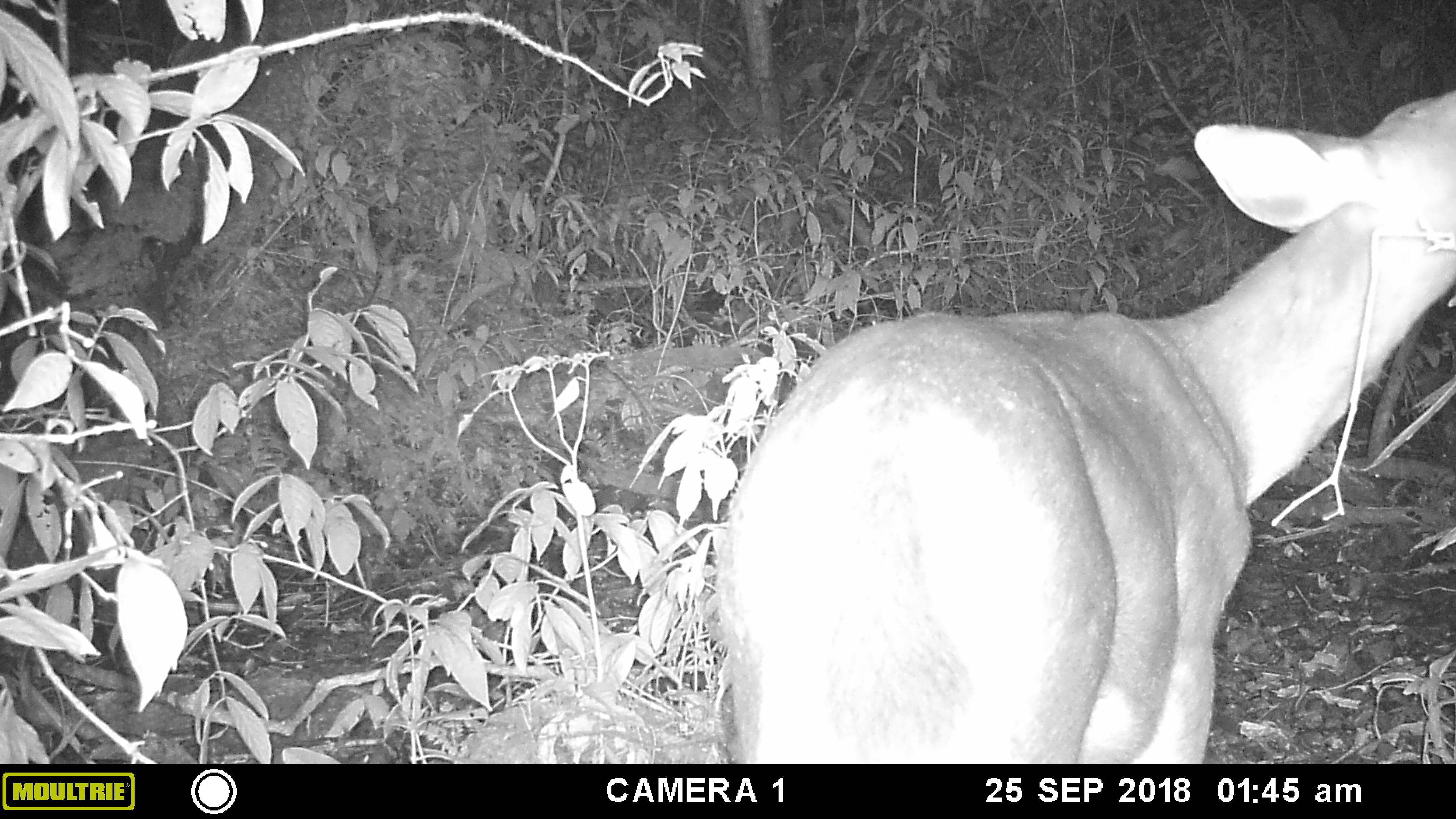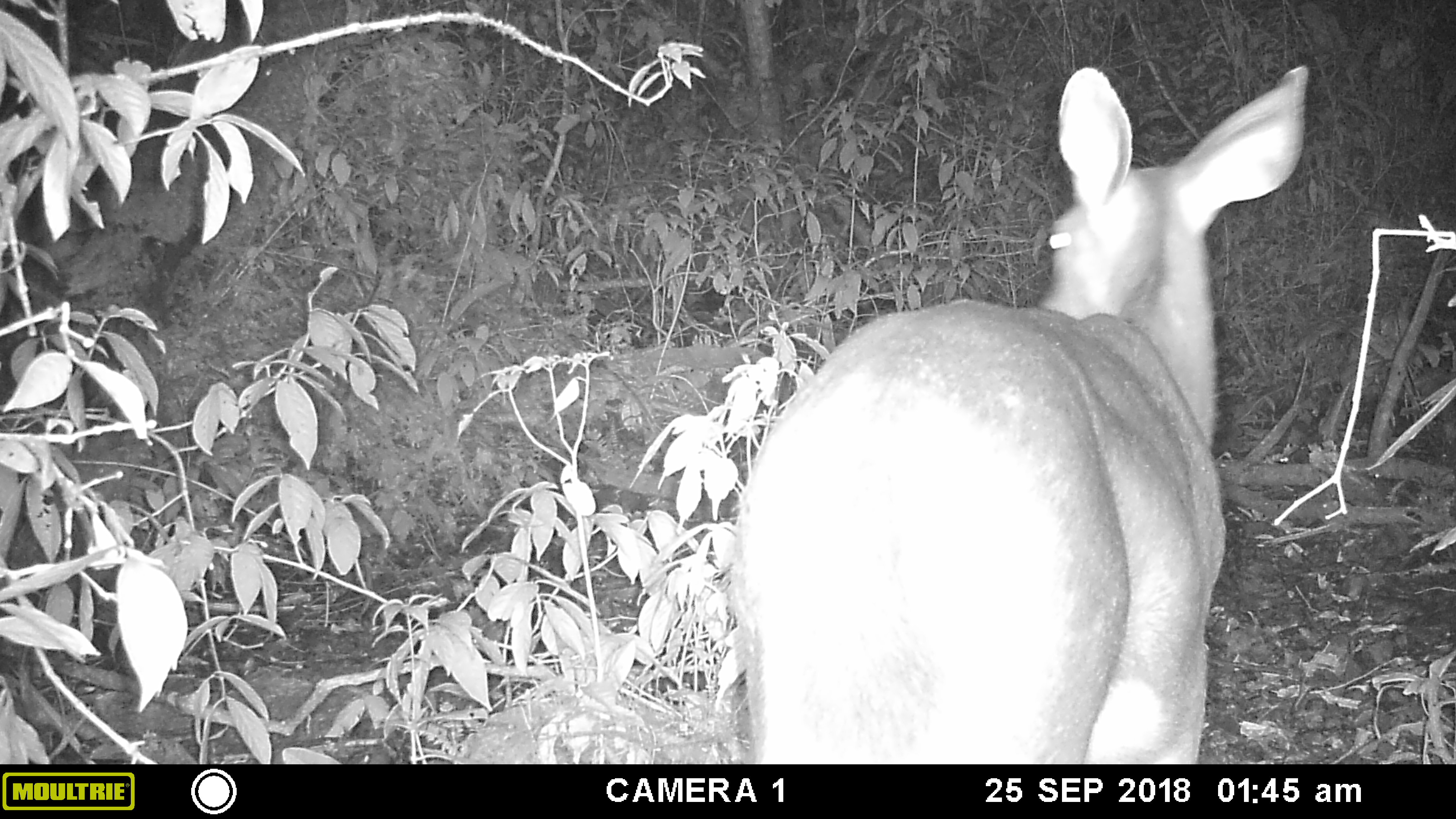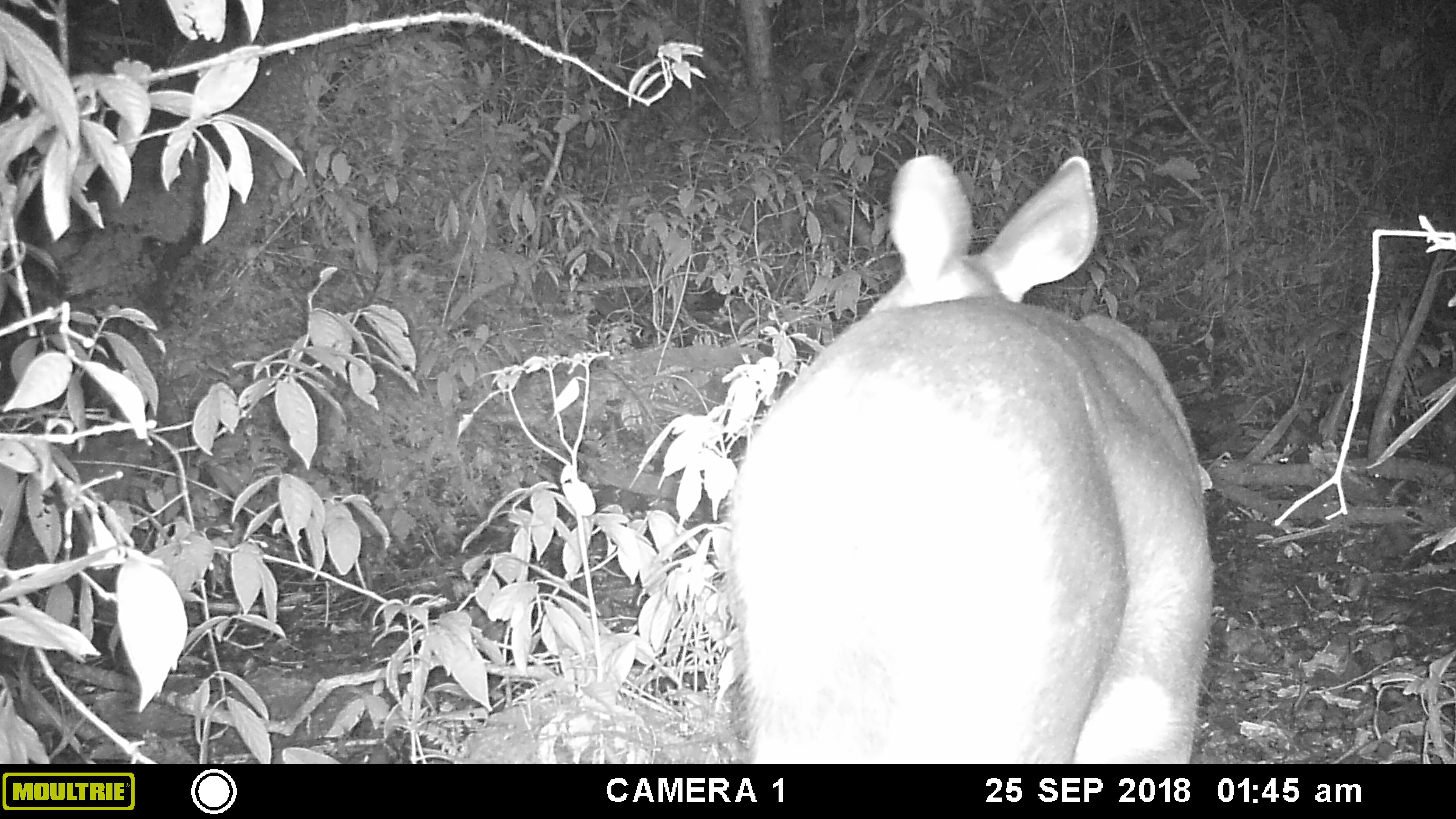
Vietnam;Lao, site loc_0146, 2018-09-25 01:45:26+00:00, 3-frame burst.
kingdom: Animalia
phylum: Chordata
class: Mammalia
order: Artiodactyla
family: Cervidae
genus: Rusa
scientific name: Rusa unicolor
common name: sambar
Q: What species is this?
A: Sambar (Rusa unicolor).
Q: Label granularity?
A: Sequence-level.